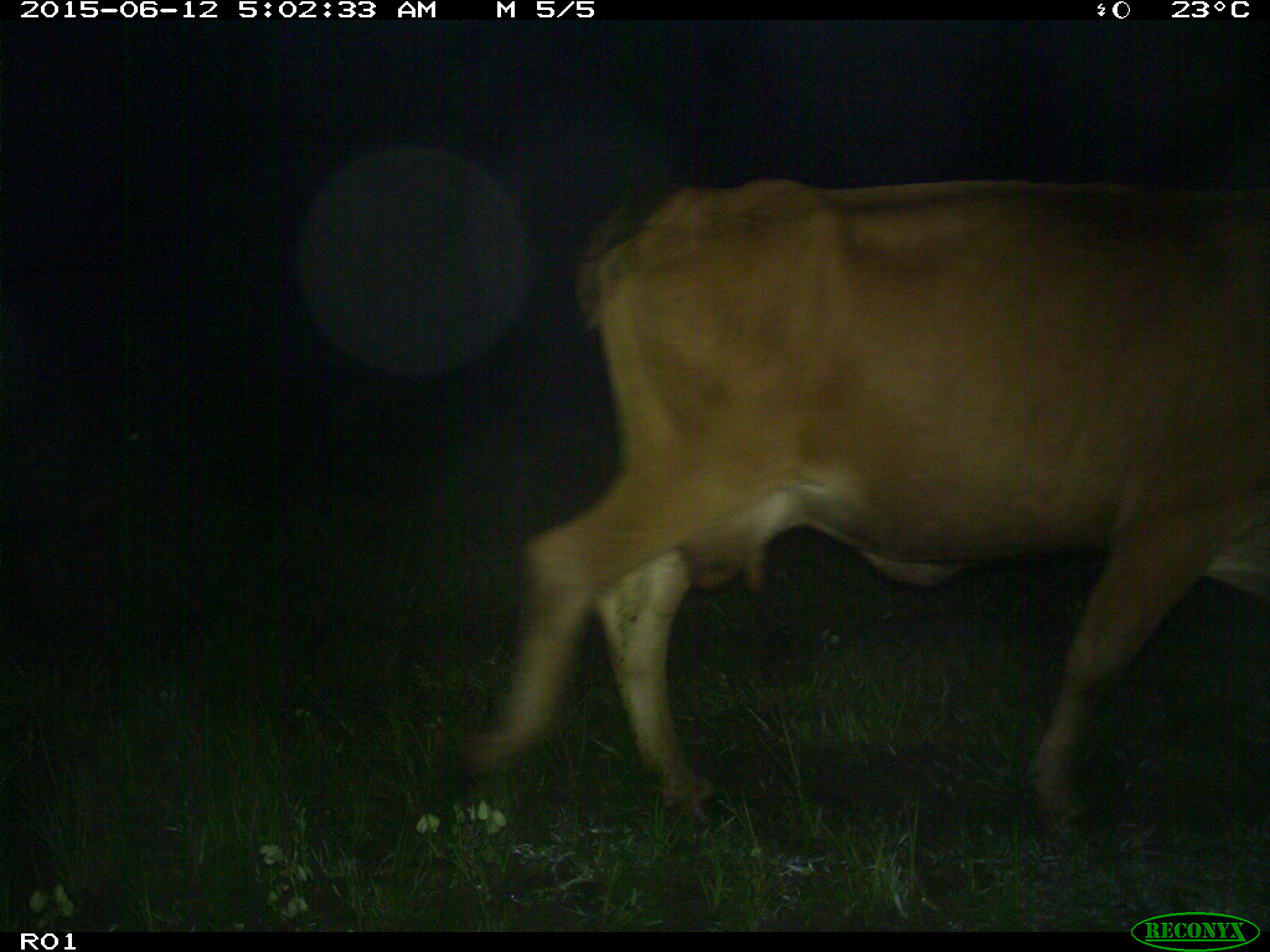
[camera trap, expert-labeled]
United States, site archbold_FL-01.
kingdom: Animalia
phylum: Chordata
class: Mammalia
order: Artiodactyla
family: Bovidae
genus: Bos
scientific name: Bos taurus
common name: domestic cow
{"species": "Bos taurus (domestic cow)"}